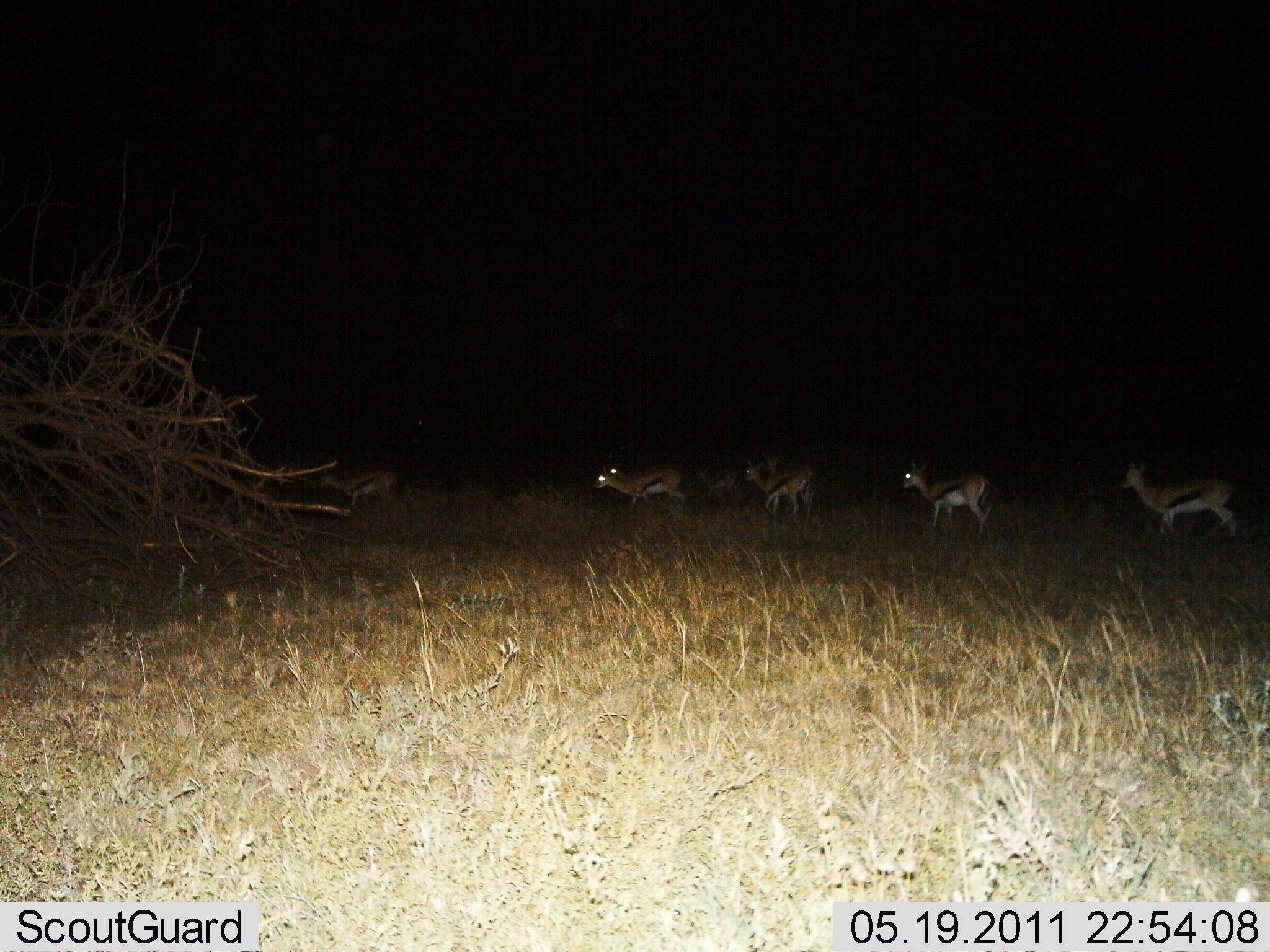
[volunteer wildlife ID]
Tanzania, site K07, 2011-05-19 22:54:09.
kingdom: Animalia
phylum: Chordata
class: Mammalia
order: Artiodactyla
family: Bovidae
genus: Eudorcas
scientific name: Eudorcas thomsonii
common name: thomson's gazelle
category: gazellethomsons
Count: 6.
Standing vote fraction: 45%.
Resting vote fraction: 0%.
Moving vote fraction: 64%.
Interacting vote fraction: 0%.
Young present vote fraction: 0%.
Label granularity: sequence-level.